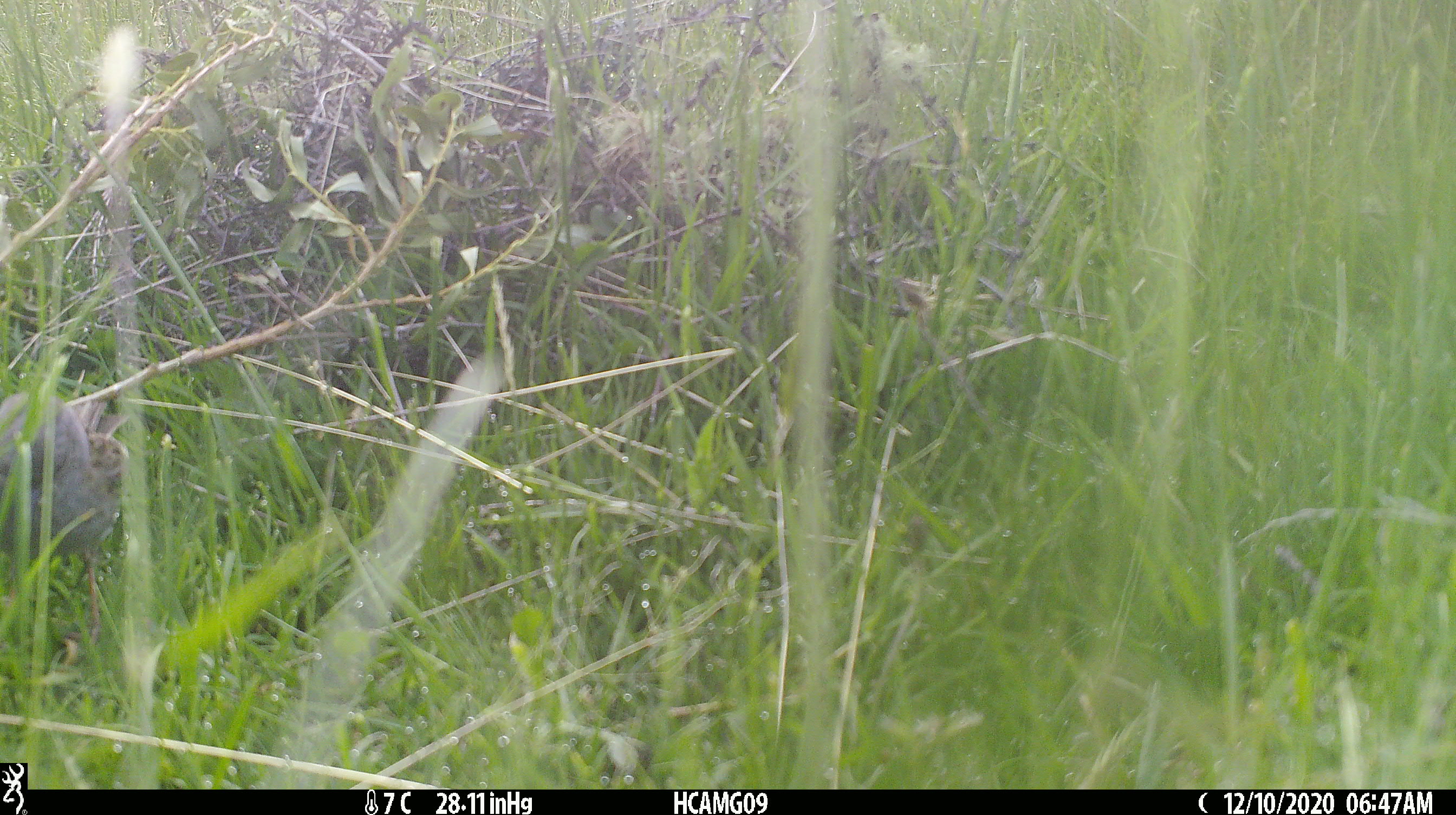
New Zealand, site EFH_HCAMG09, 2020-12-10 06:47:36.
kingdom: Animalia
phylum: Chordata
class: Aves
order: Passeriformes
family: Prunellidae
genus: Prunella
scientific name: Prunella modularis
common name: dunnock